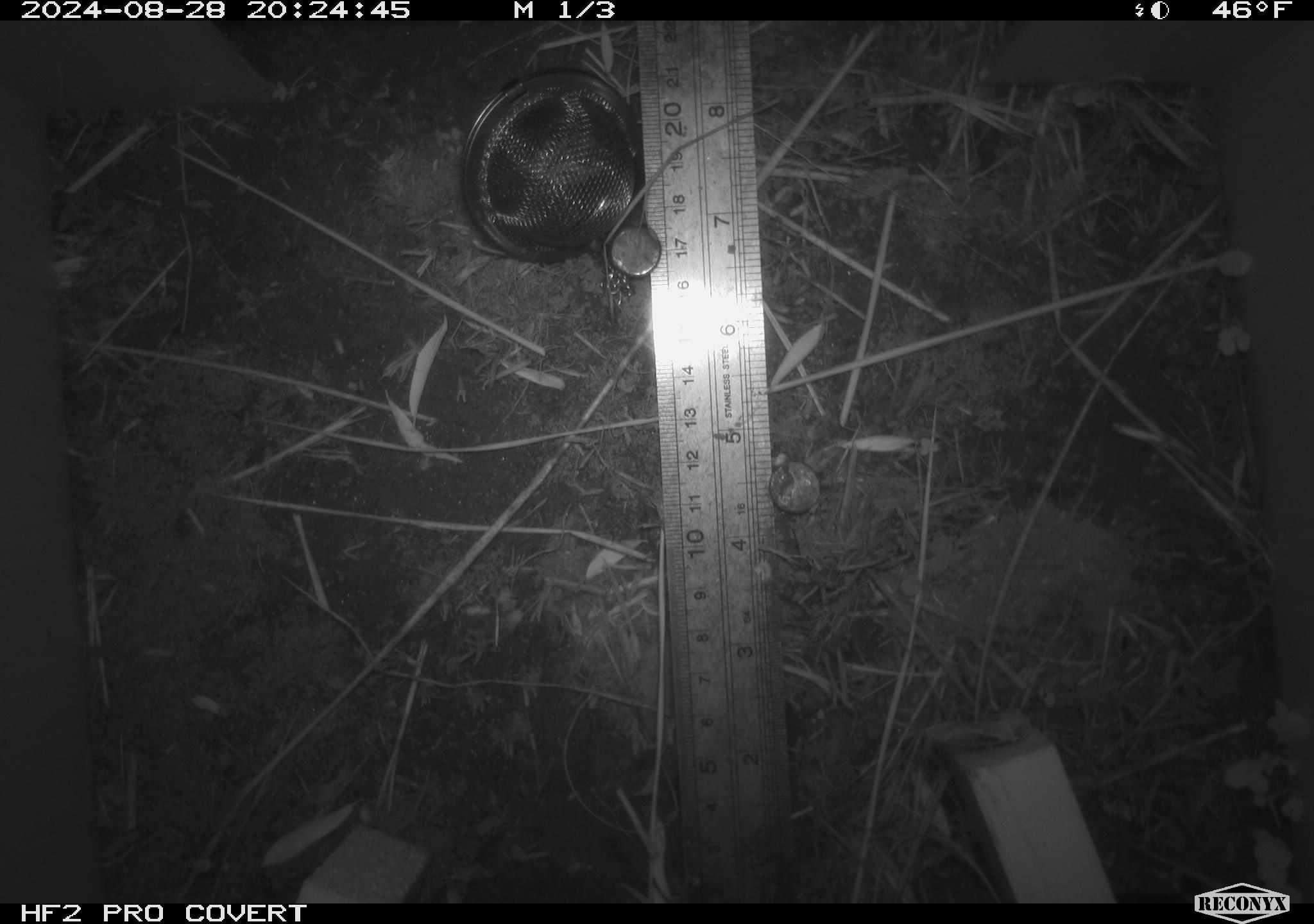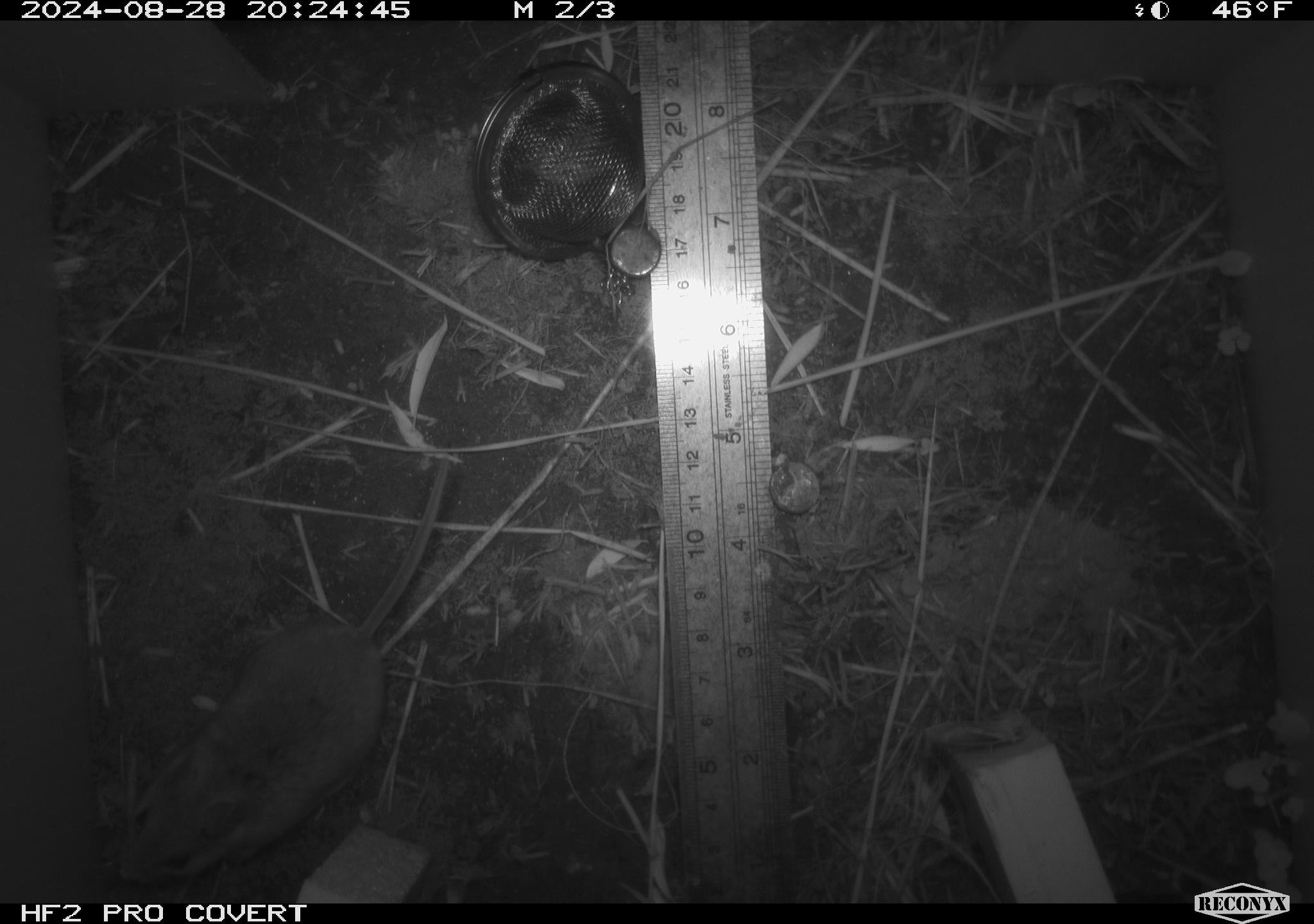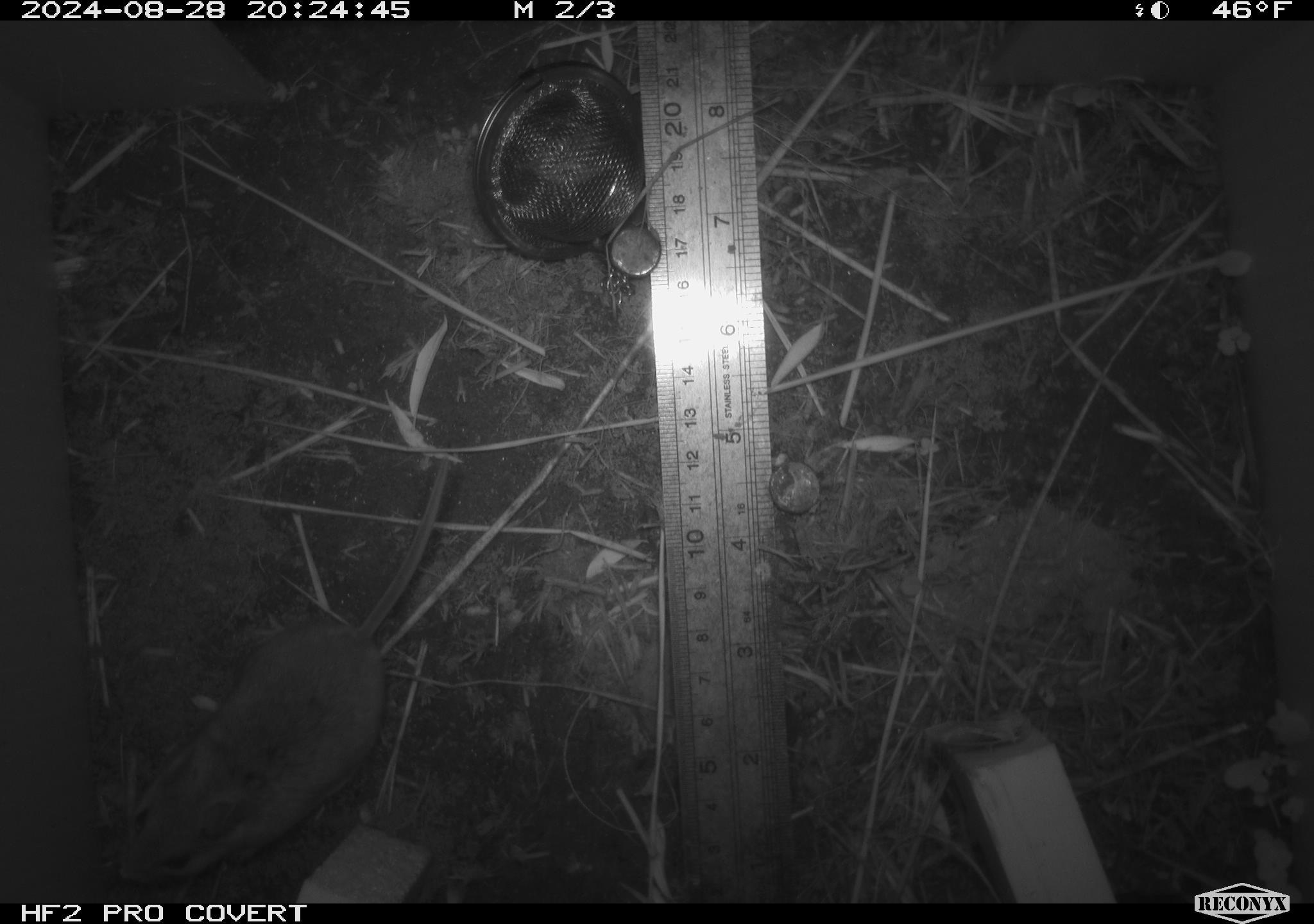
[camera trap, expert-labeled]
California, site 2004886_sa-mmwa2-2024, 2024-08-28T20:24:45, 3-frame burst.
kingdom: Animalia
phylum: Chordata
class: Mammalia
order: Rodentia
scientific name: Rodentia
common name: mouse species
Mouse species (Rodentia).